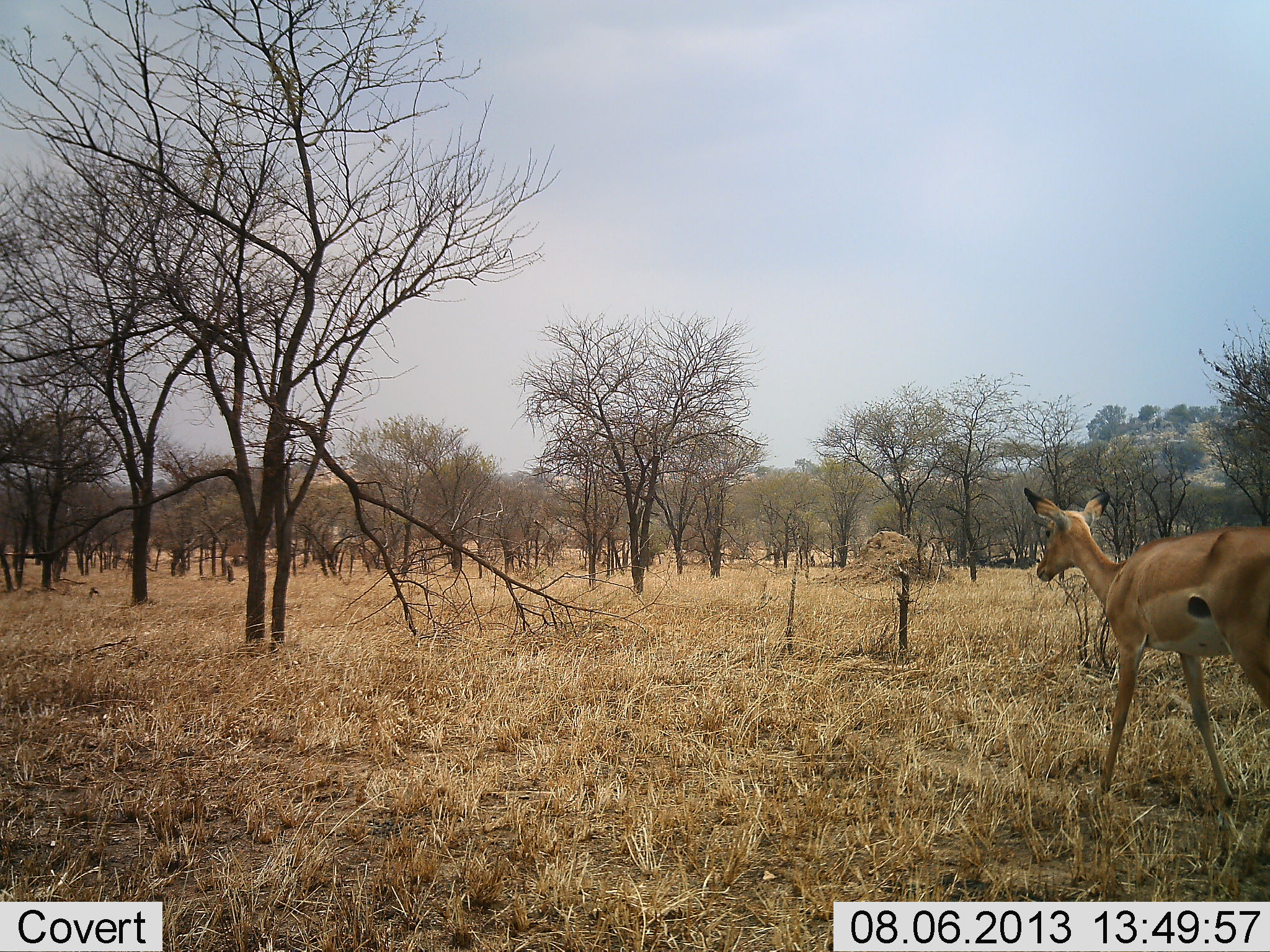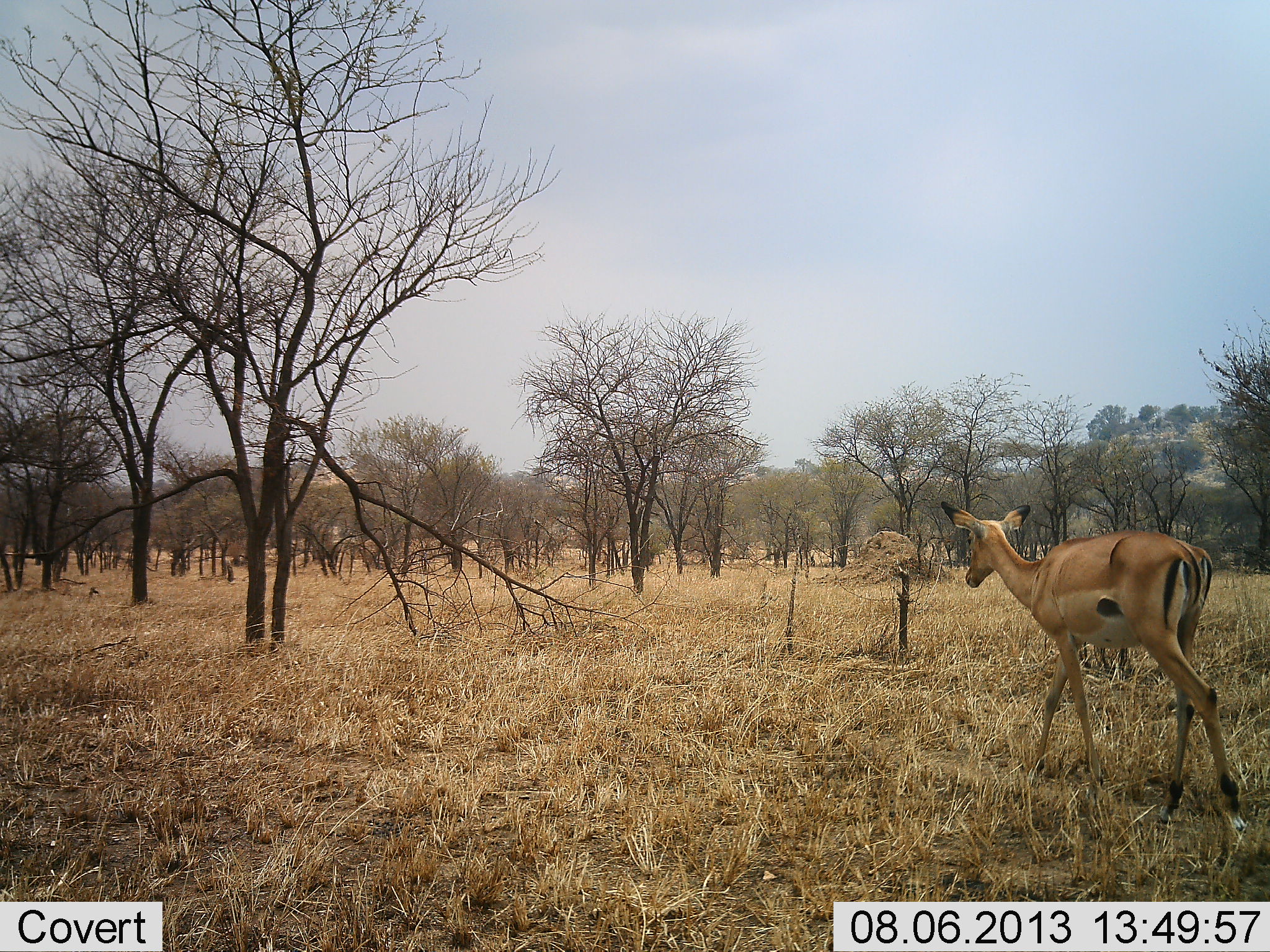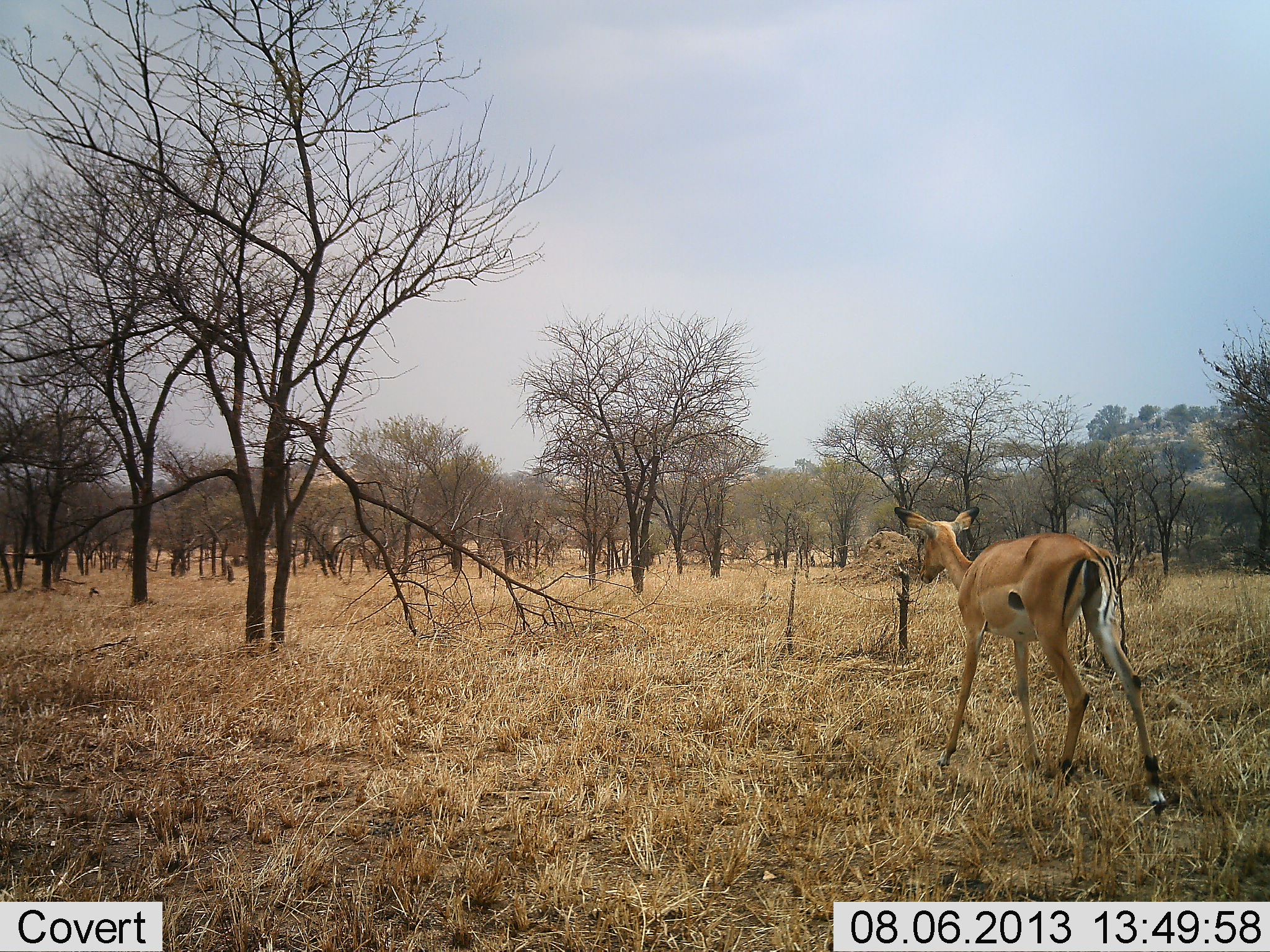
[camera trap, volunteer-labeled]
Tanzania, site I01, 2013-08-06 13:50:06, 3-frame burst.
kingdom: Animalia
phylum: Chordata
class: Mammalia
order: Artiodactyla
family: Bovidae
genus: Aepyceros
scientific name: Aepyceros melampus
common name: impala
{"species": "impala (Aepyceros melampus)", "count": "1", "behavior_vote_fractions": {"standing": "0%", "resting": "0%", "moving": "100%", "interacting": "0%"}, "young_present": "0%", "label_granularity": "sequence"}